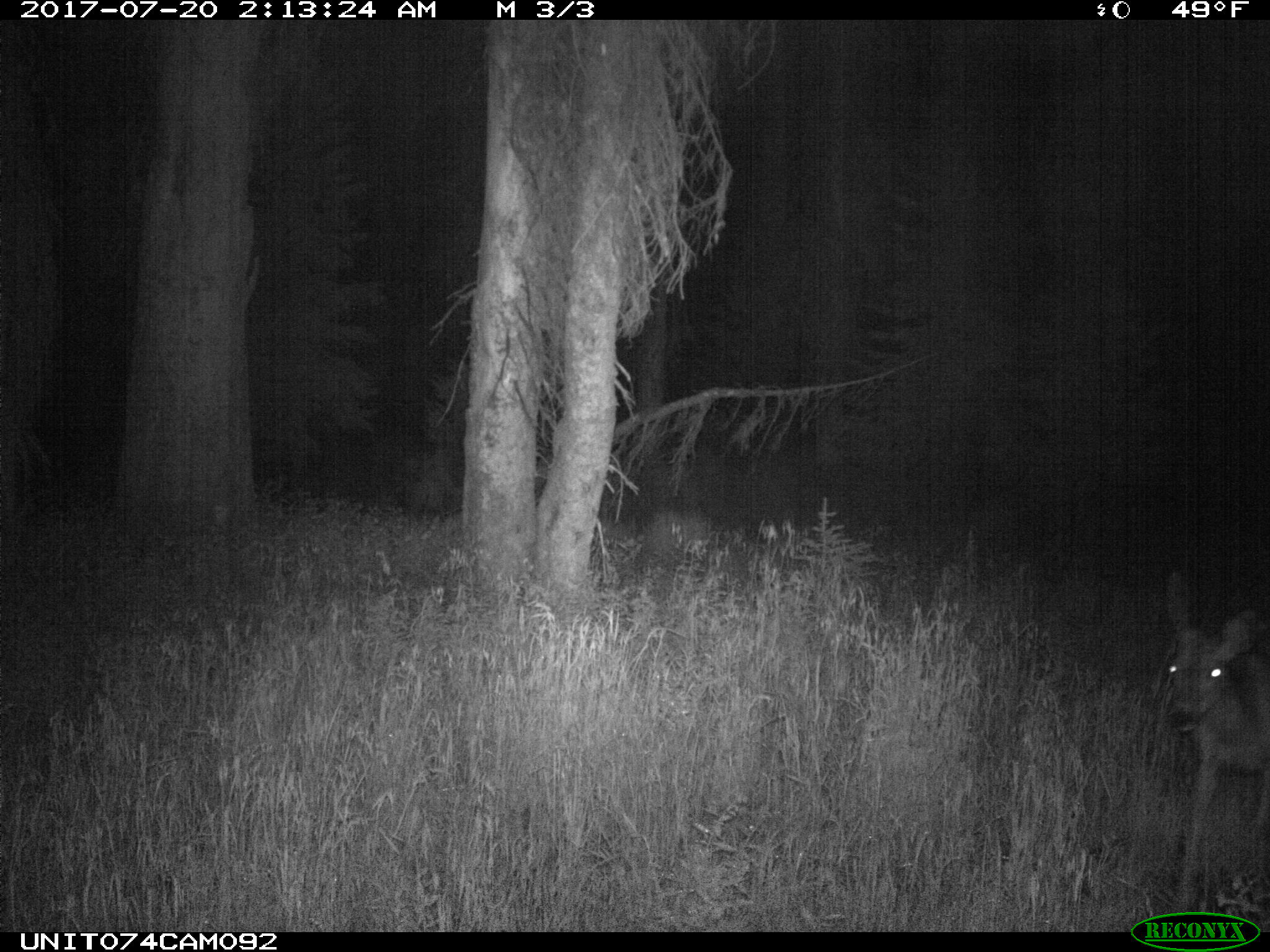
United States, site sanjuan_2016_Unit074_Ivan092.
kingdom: Animalia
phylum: Chordata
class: Mammalia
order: Artiodactyla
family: Cervidae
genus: Odocoileus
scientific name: Odocoileus hemionus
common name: mule deer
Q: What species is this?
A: Odocoileus hemionus (mule deer).